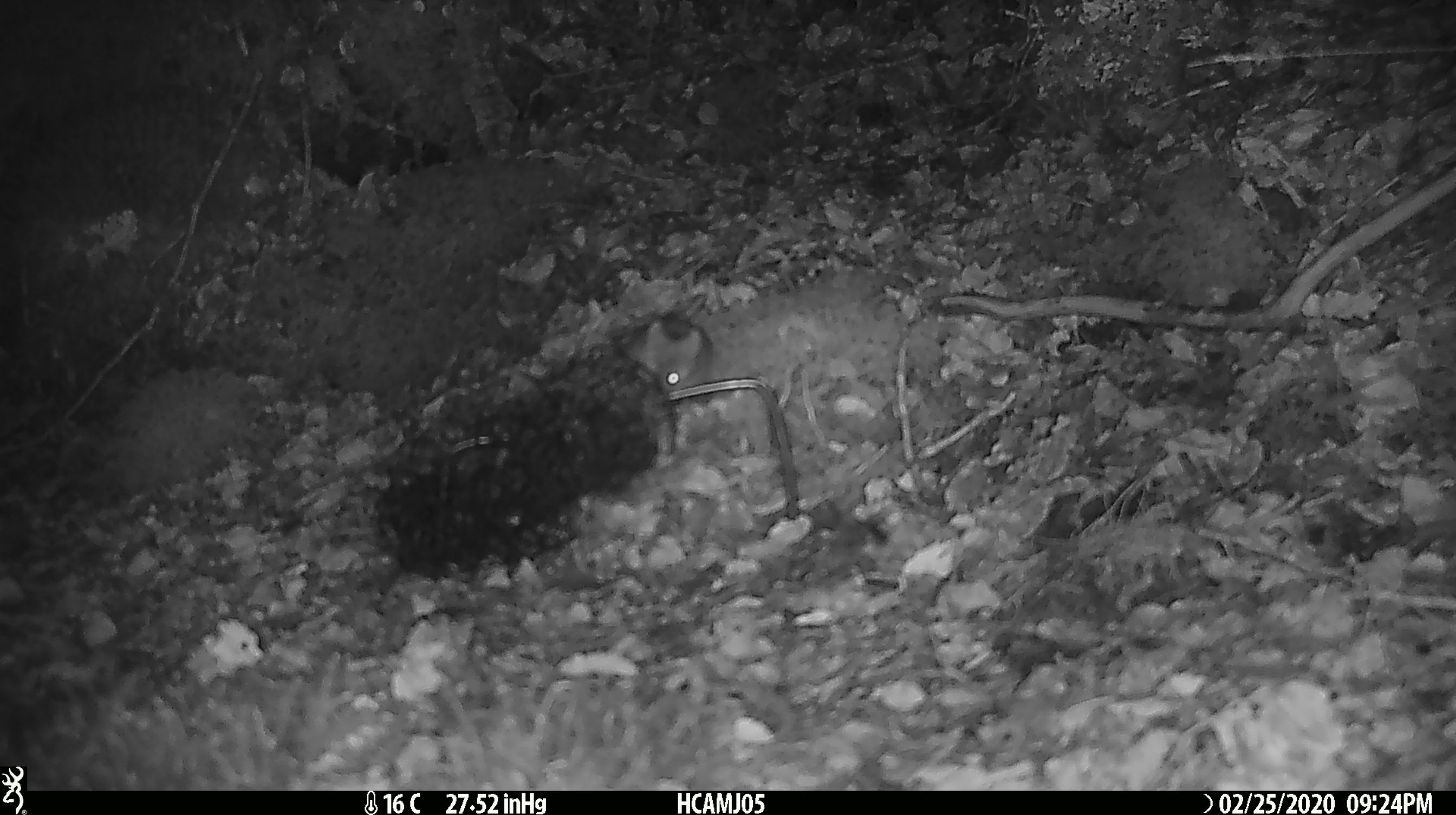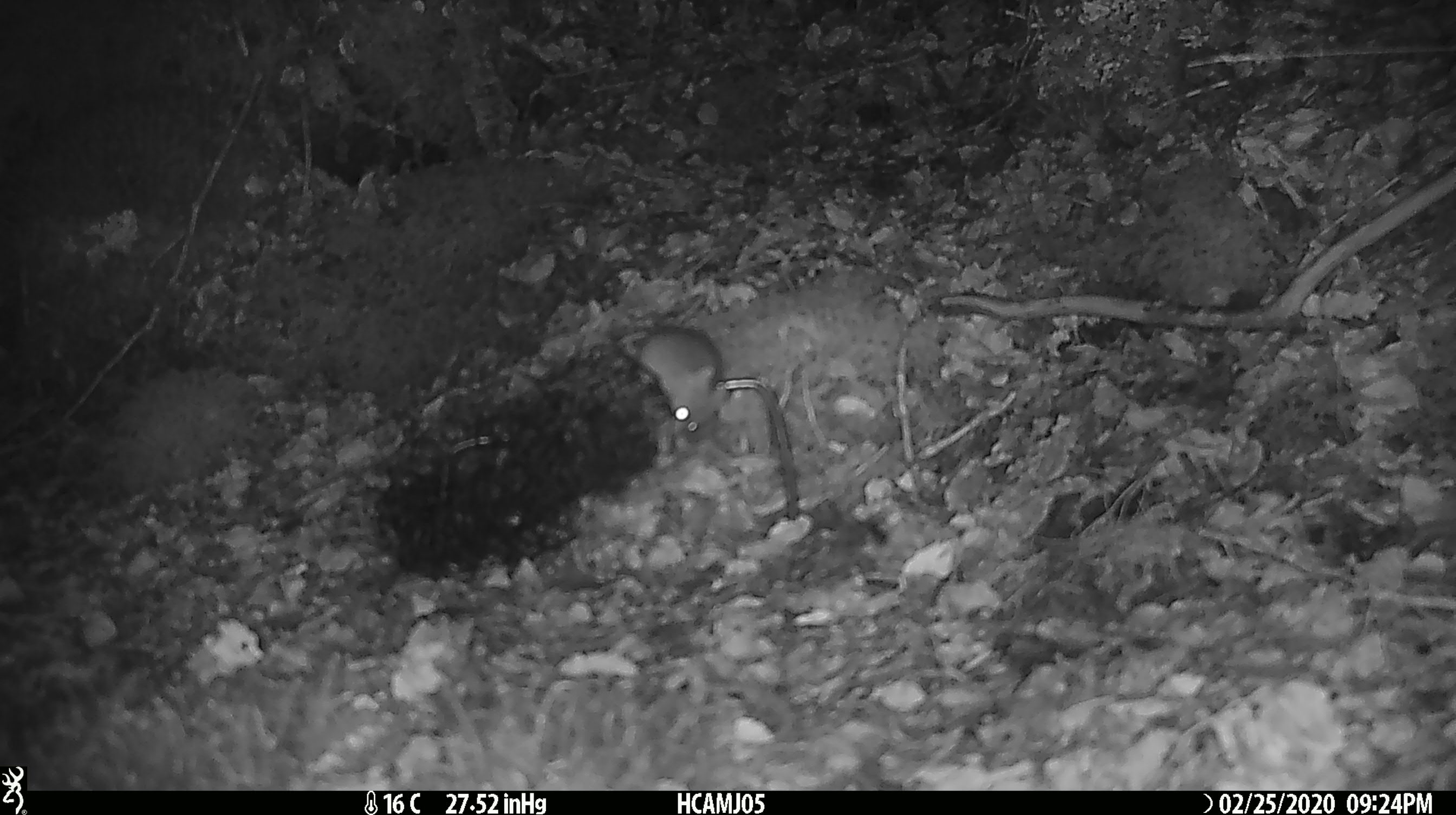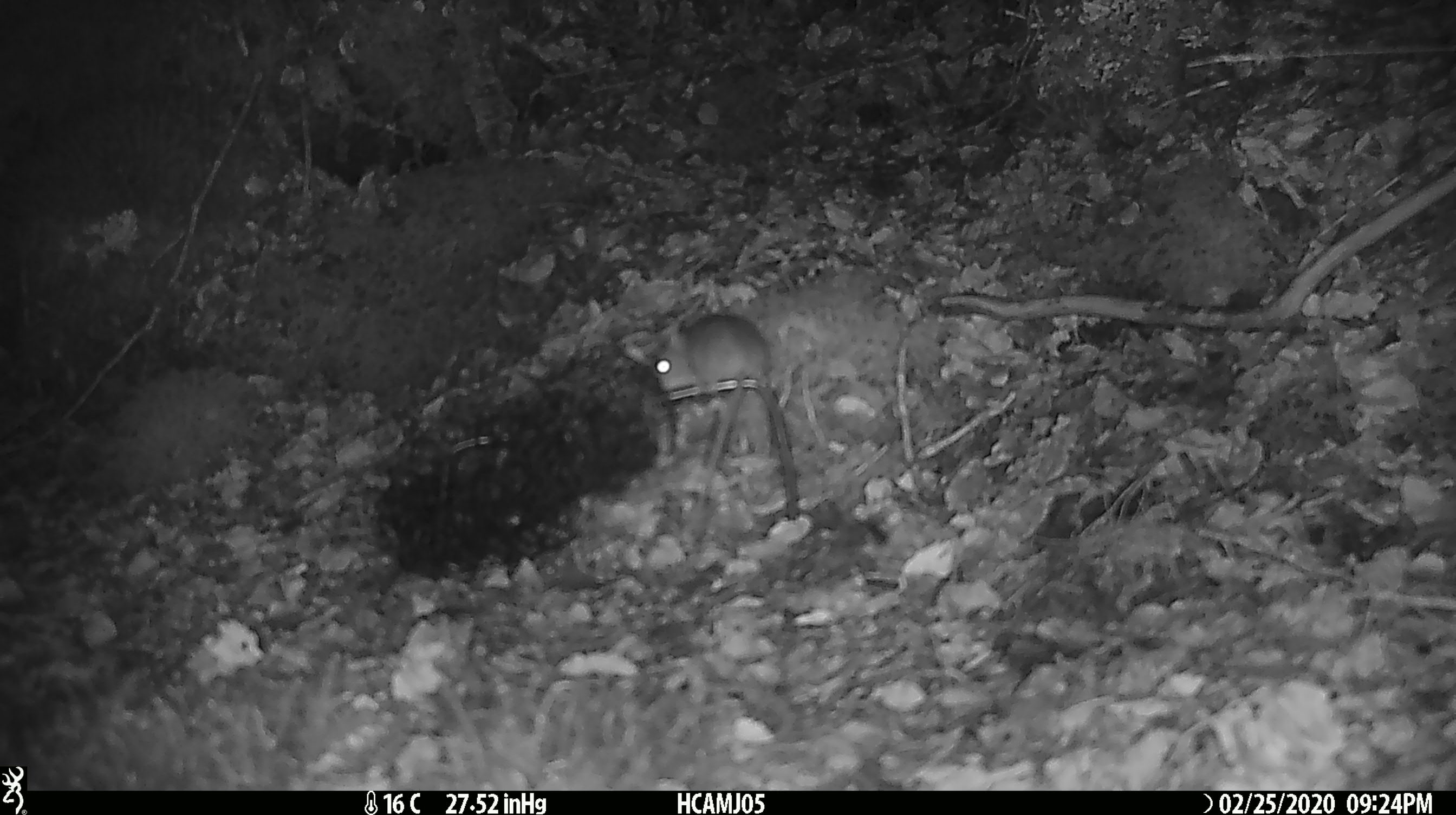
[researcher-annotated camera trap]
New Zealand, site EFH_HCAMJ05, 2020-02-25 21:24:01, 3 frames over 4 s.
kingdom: Animalia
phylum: Chordata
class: Mammalia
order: Rodentia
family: Muridae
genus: Mus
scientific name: Mus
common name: mouse